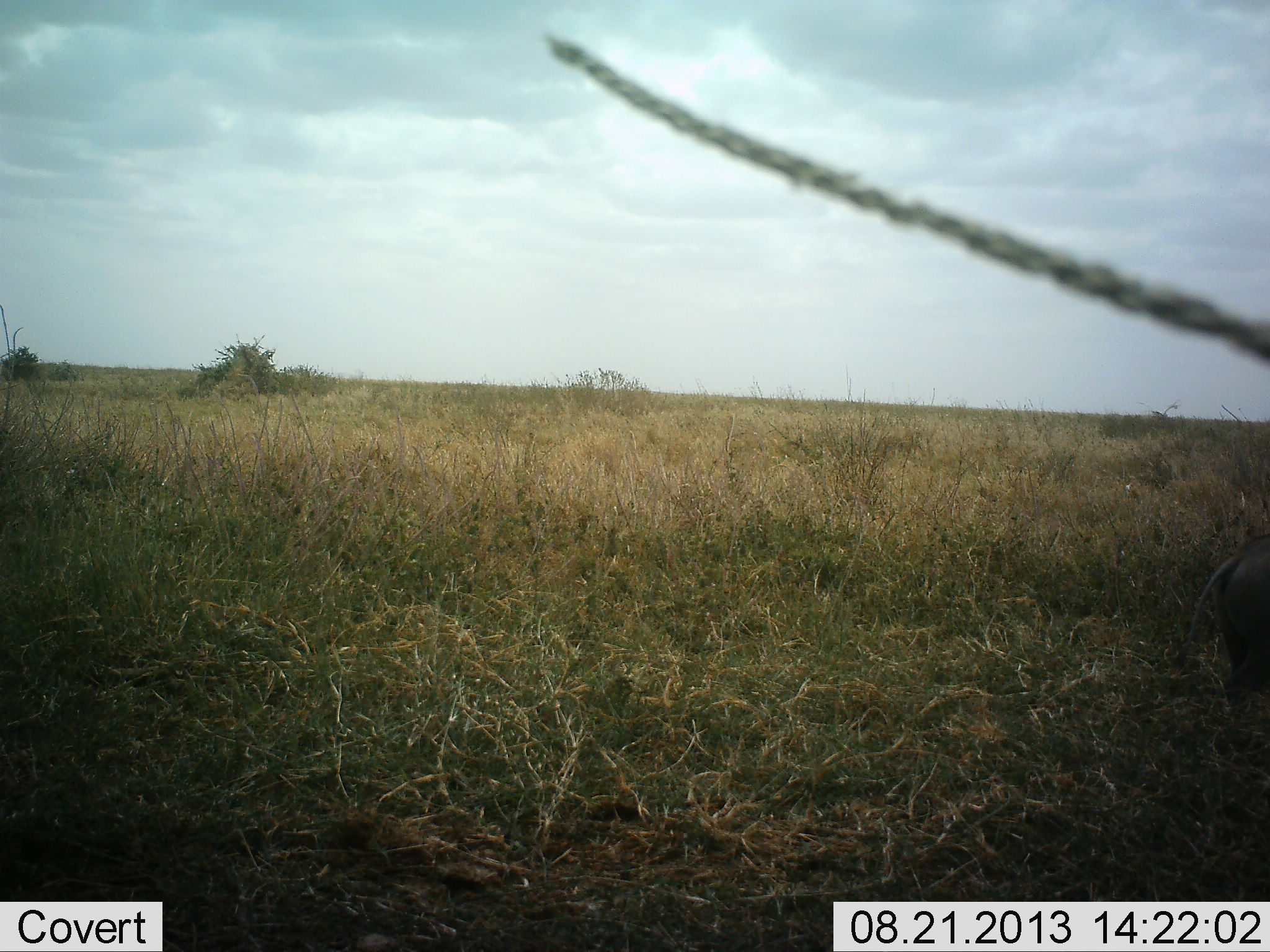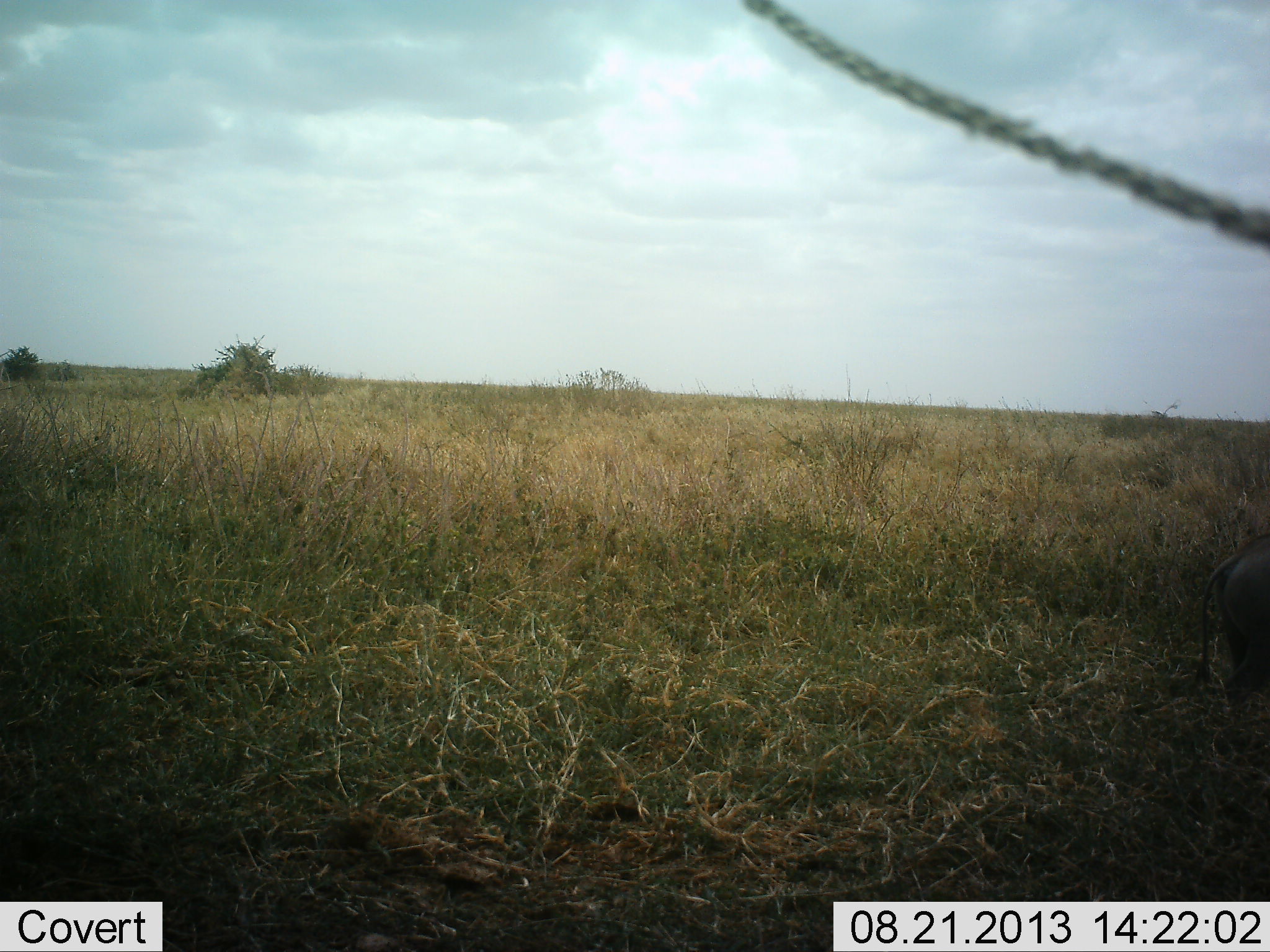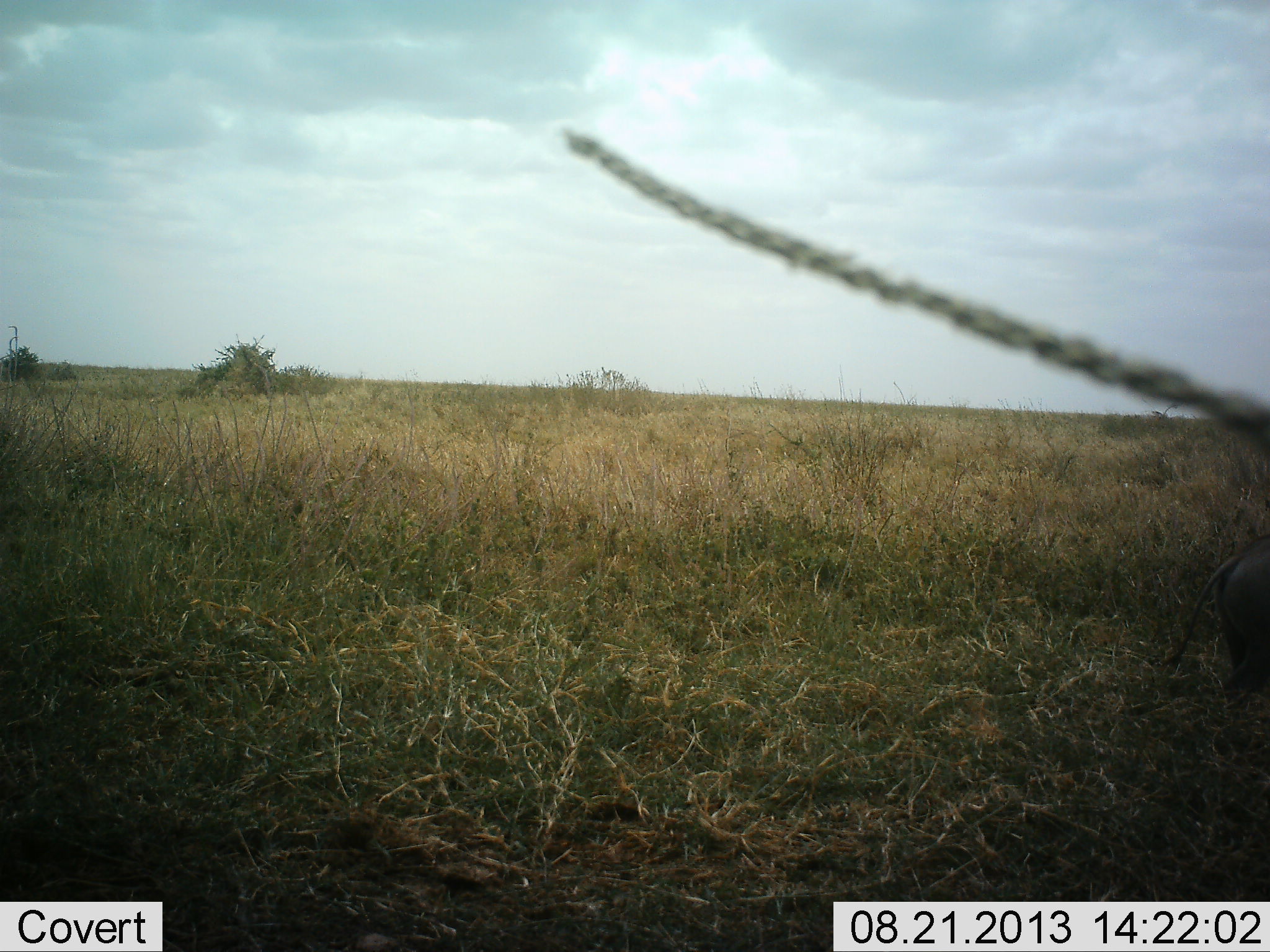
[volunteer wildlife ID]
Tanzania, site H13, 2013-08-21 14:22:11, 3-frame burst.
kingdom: Animalia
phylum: Chordata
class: Mammalia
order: Artiodactyla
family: Suidae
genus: Phacochoerus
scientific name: Phacochoerus africanus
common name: warthog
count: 1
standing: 78%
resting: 0%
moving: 11%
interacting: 0%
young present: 0%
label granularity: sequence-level